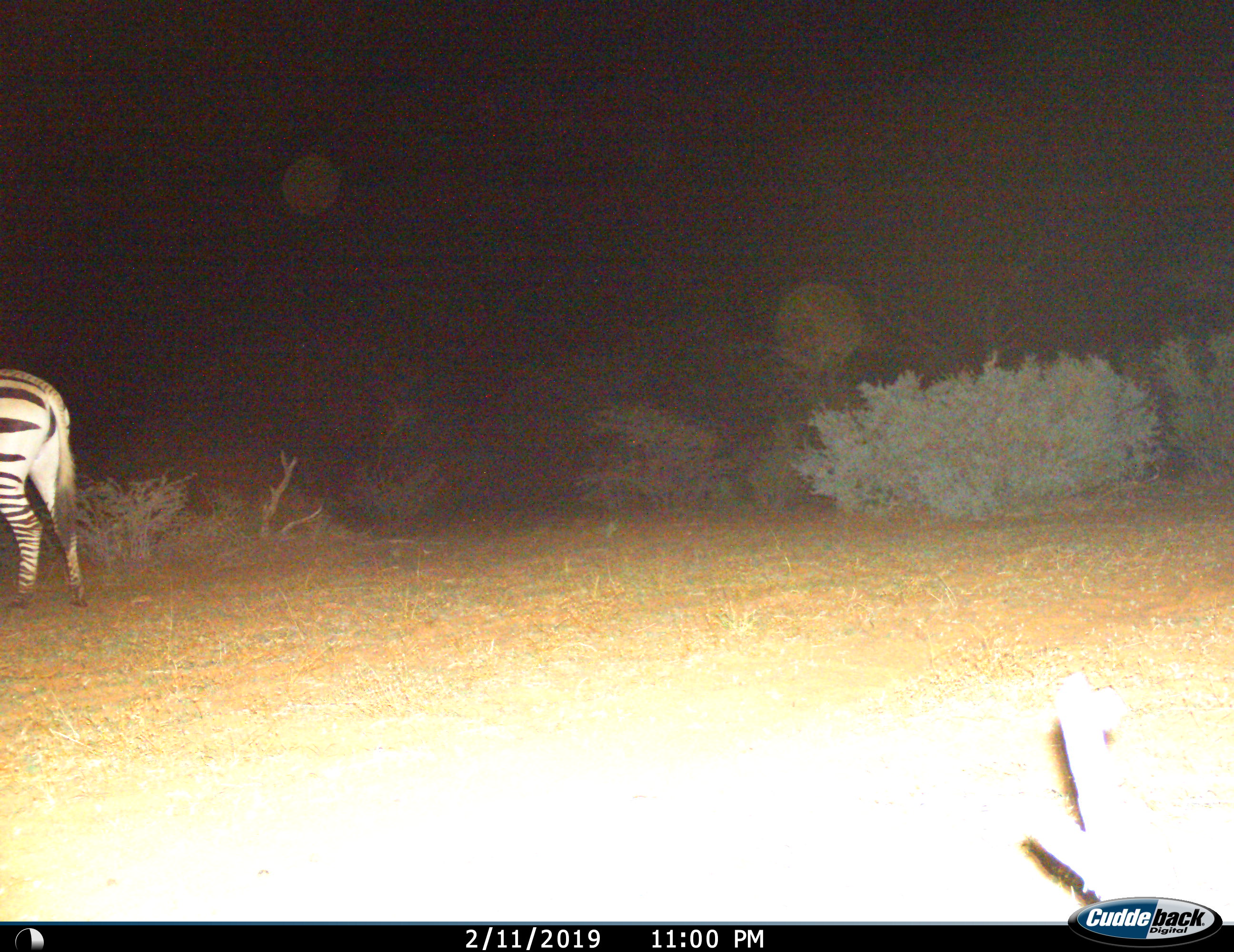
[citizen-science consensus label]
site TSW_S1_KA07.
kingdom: Animalia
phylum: Chordata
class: Mammalia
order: Perissodactyla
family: Equidae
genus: Equus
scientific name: Equus zebra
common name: mountain zebra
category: zebramountain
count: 1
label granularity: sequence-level